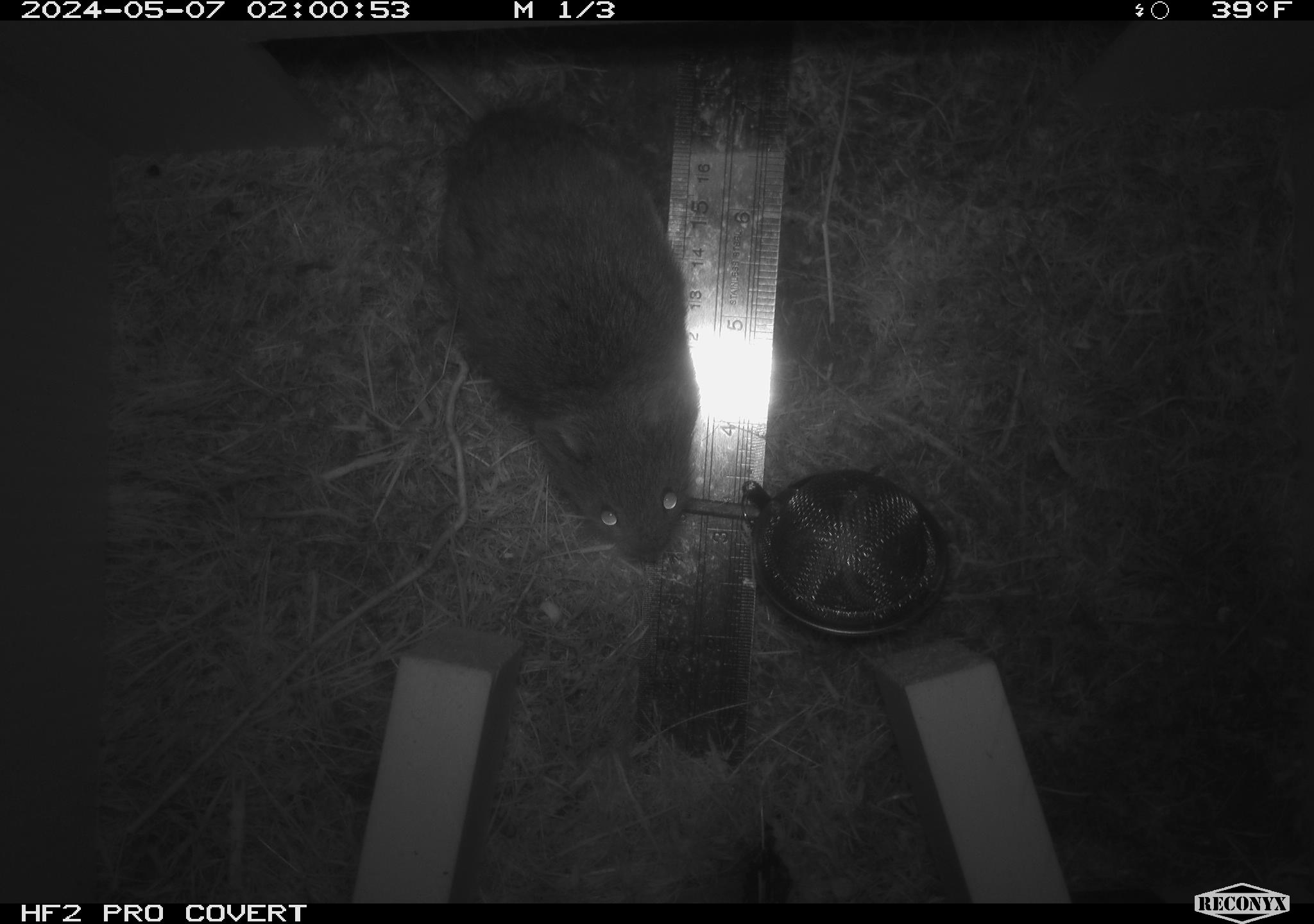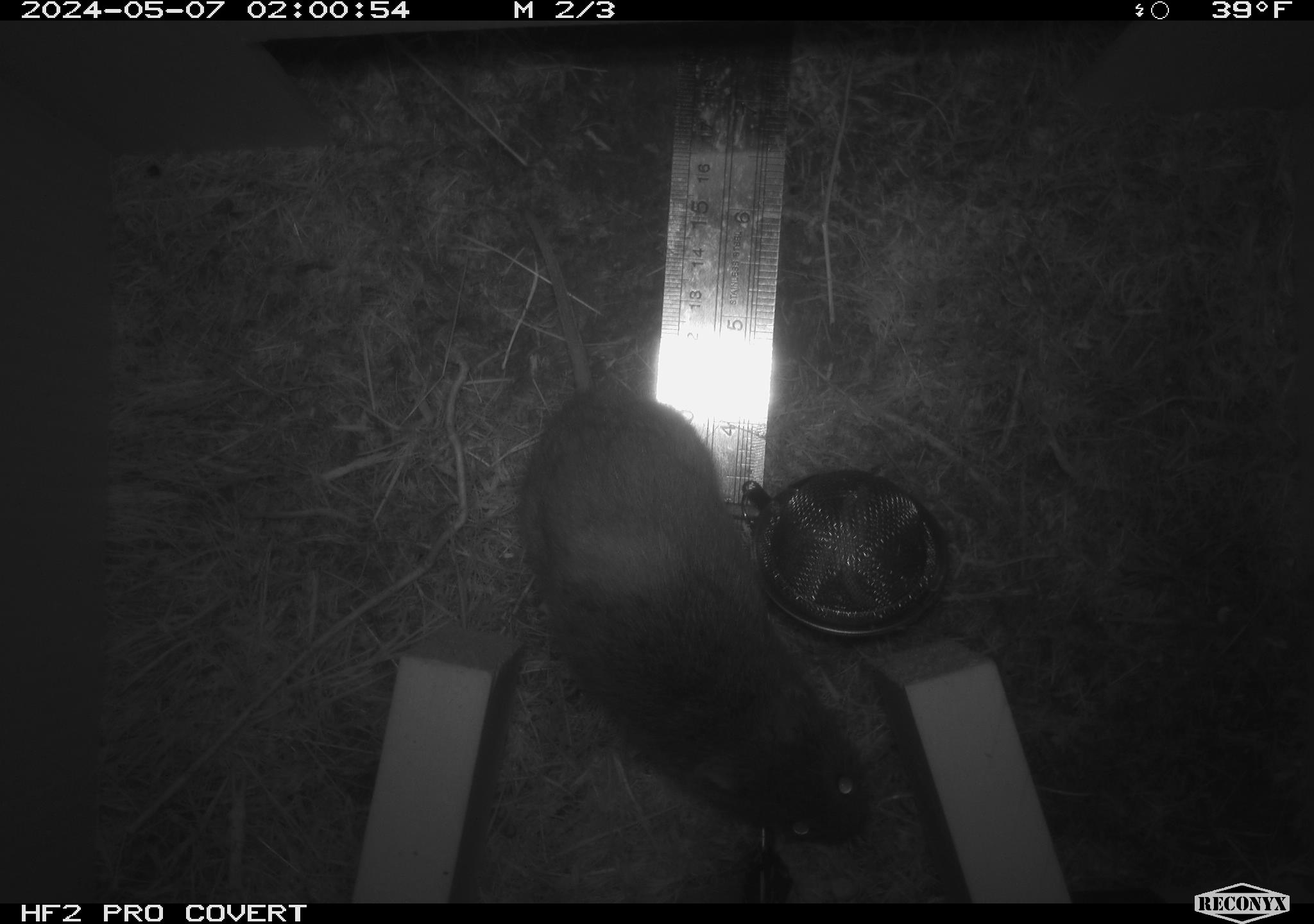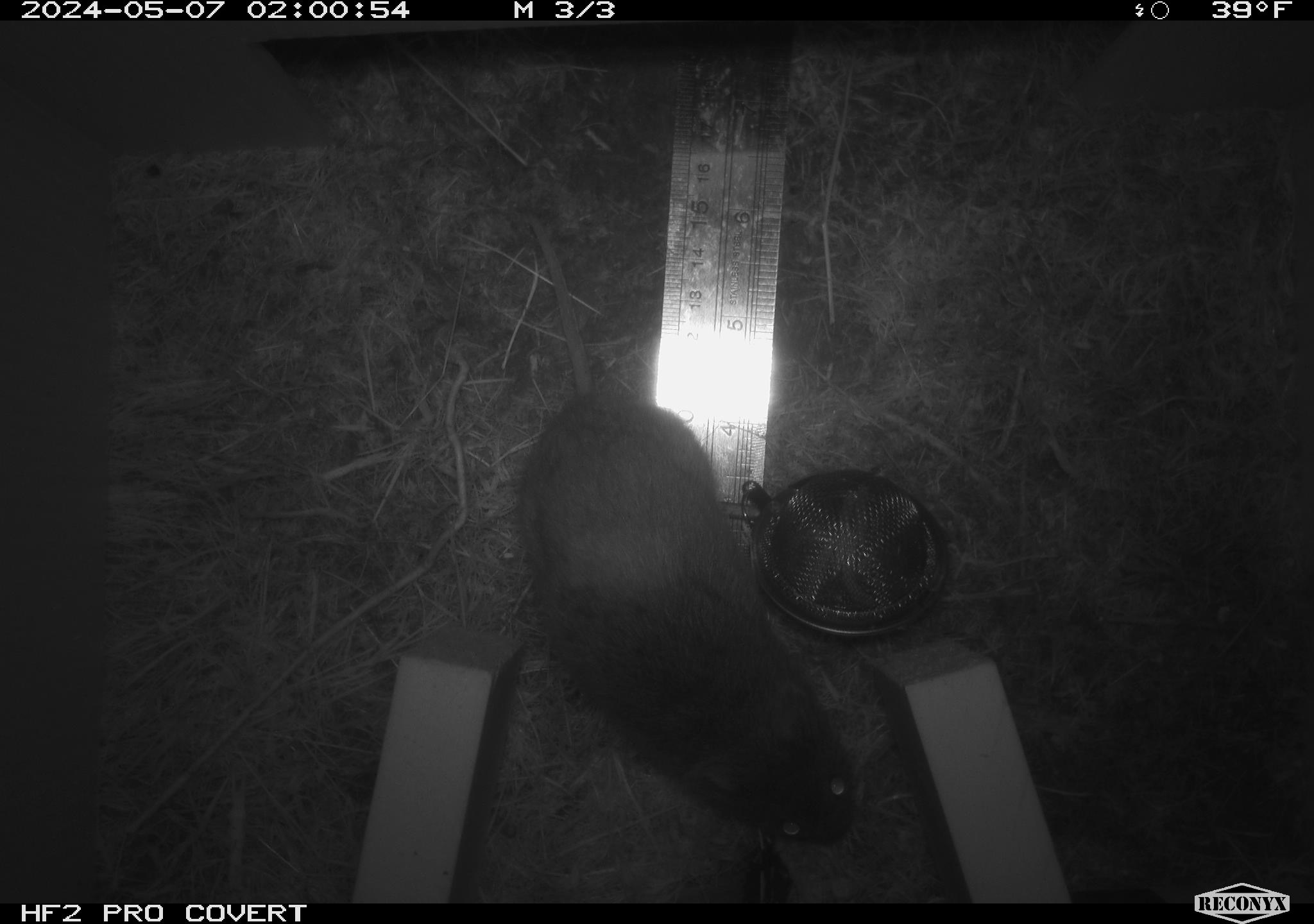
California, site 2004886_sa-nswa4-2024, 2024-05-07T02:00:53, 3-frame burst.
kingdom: Animalia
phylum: Chordata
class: Mammalia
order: Rodentia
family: Cricetidae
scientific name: Arvicolinae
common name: voles, lemmings, and muskrats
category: arvicolinae subfamily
Arvicolinae subfamily (voles, lemmings, and muskrats) (Arvicolinae).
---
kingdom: Animalia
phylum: Arthropoda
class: Malacostraca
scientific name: Malacostraca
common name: amphipods, crabs, isopods, krill, lobsters and shrimps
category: malacostracan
Malacostracan (amphipods, crabs, isopods, krill, lobsters and shrimps) (Malacostraca).